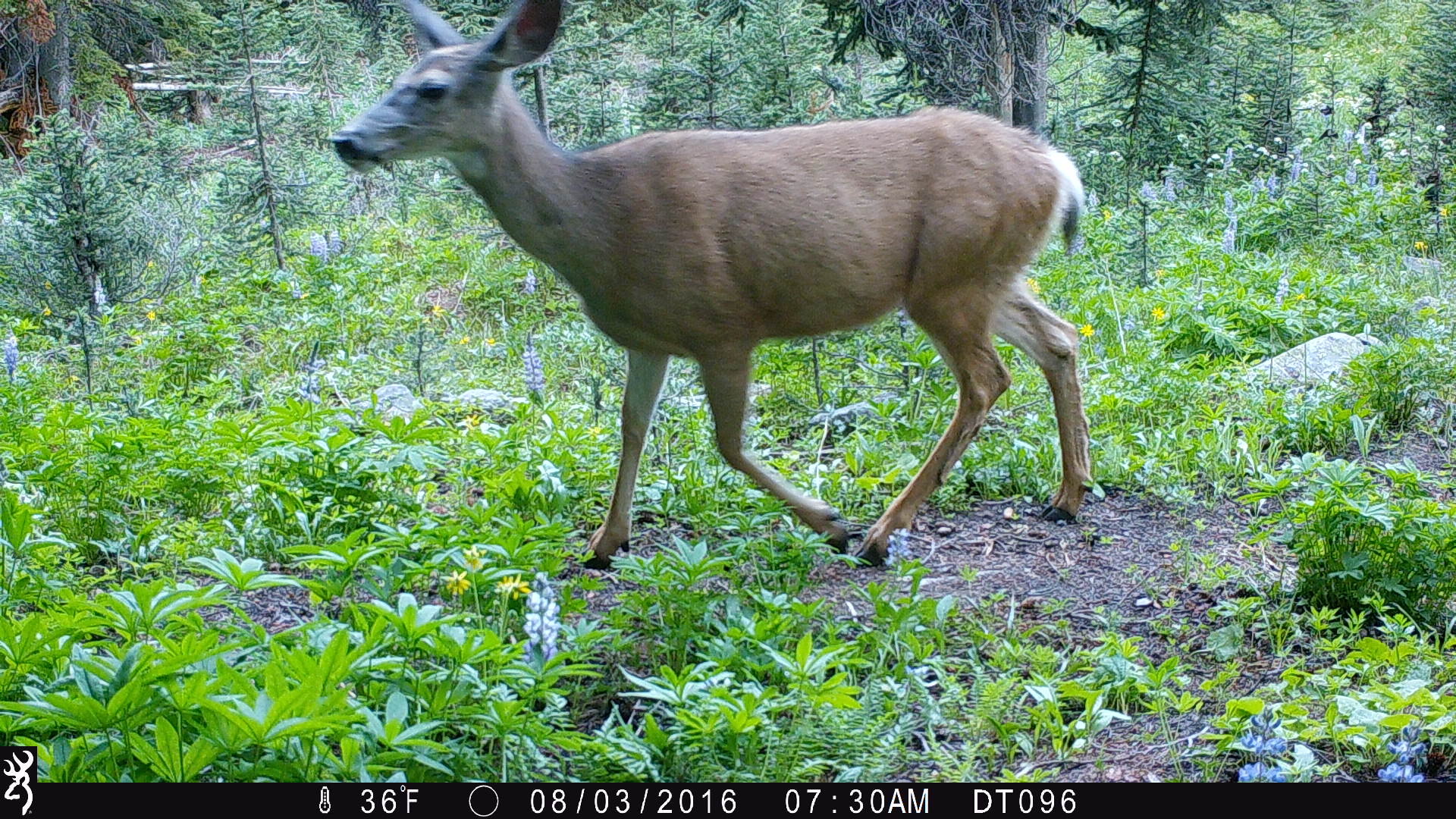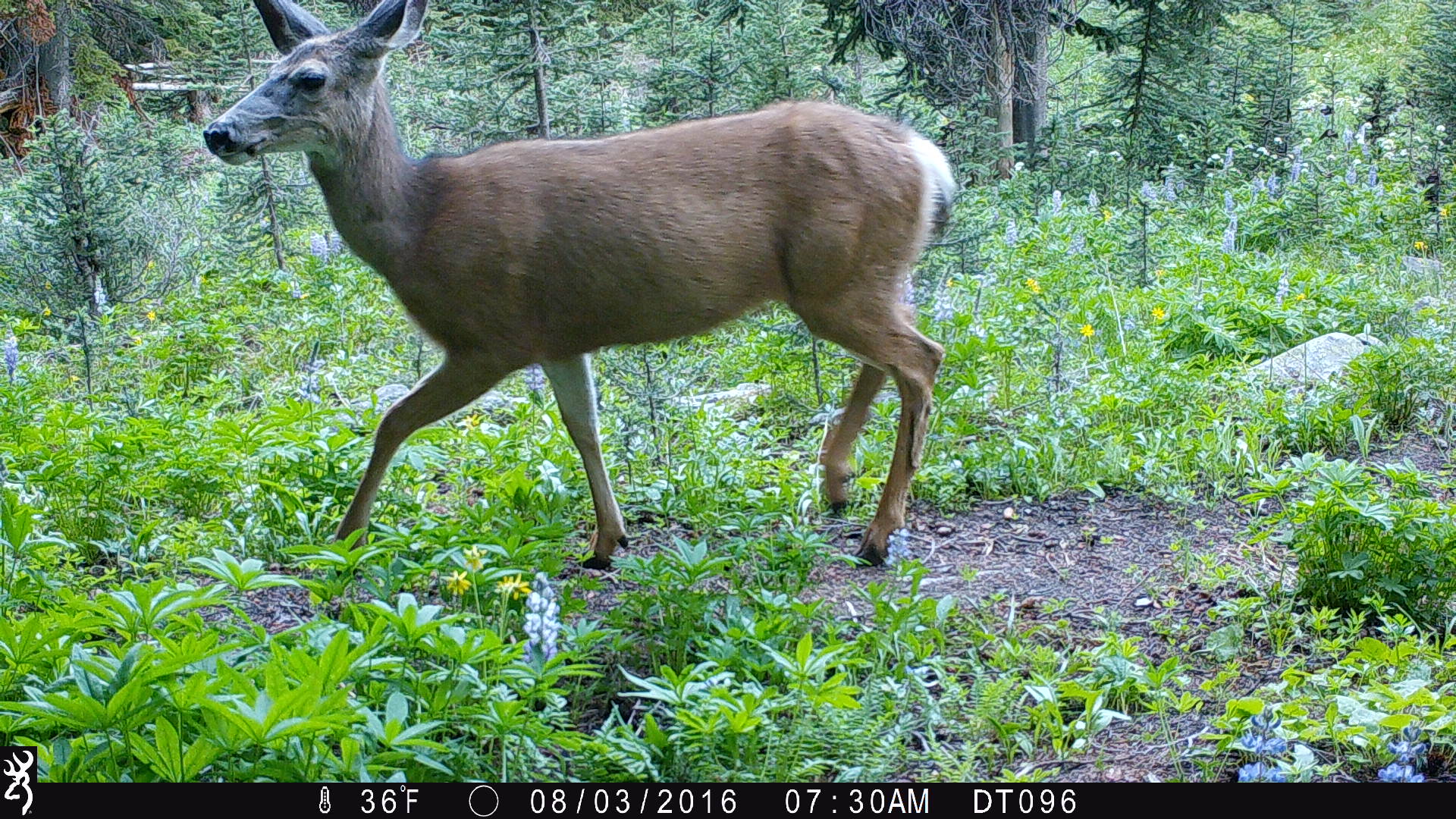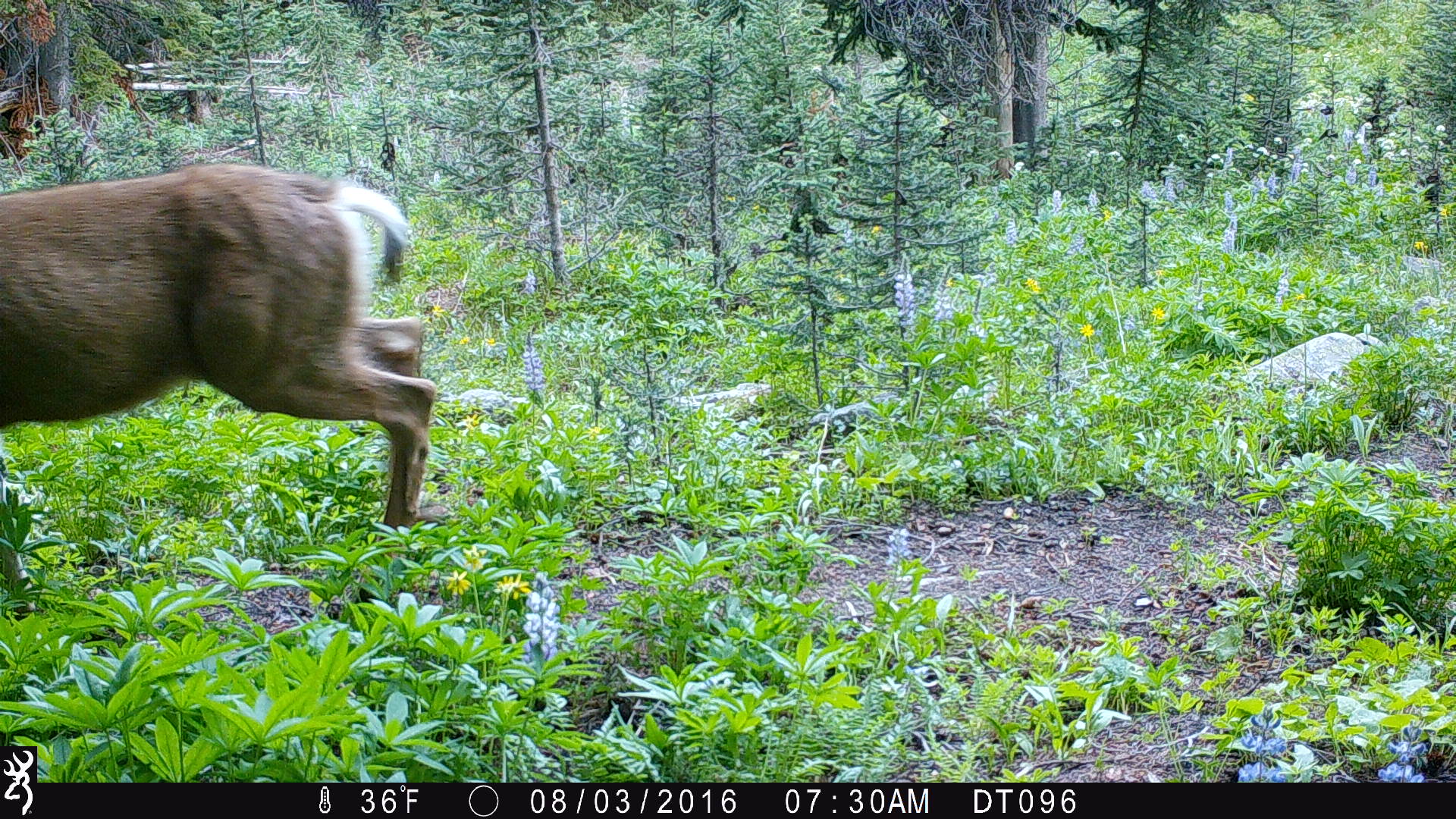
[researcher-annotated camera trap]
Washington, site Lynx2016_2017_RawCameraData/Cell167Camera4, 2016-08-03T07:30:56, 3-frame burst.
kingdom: Animalia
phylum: Chordata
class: Mammalia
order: Artiodactyla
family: Cervidae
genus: Odocoileus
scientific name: Odocoileus hemionus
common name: mule deer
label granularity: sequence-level